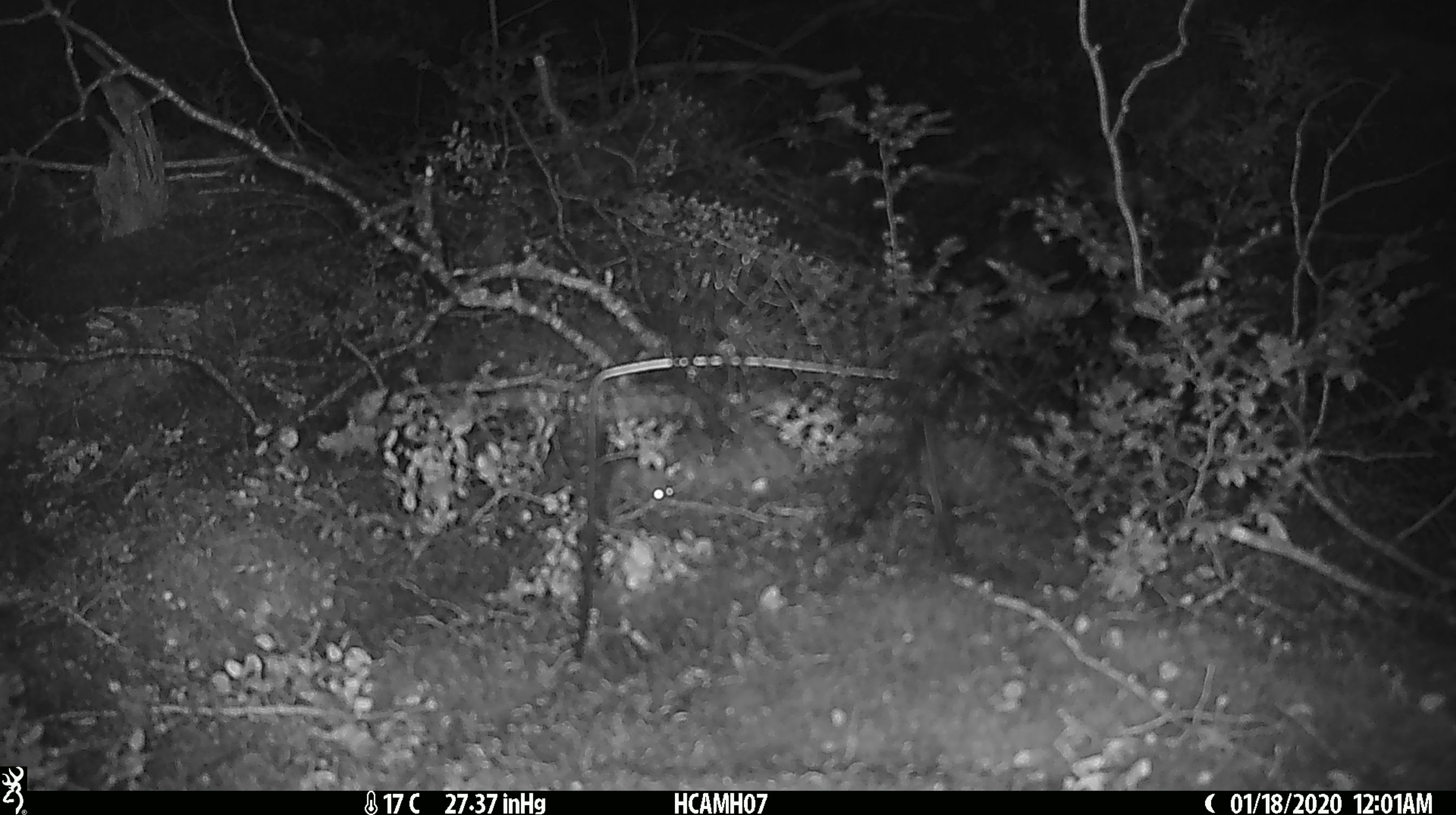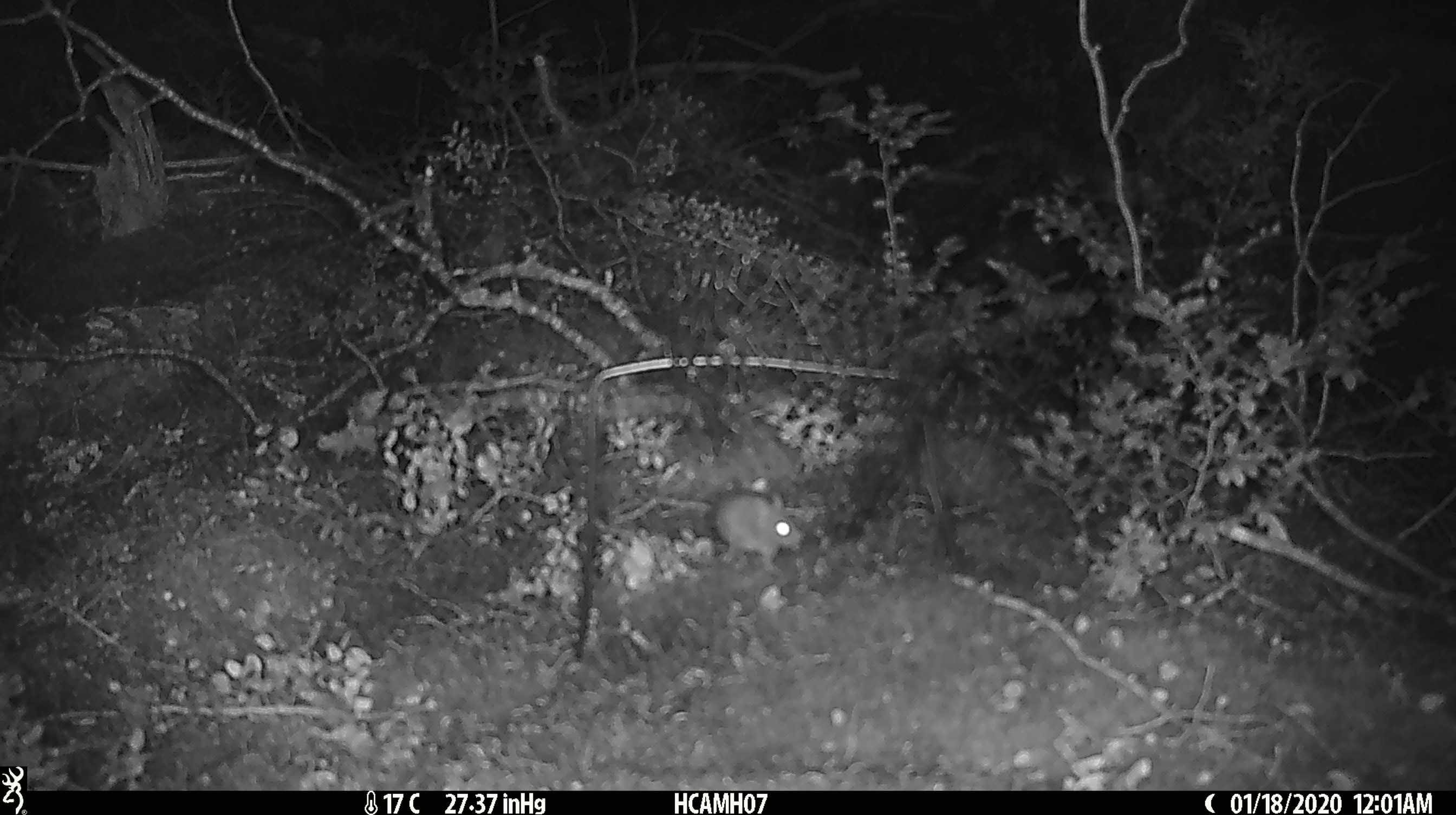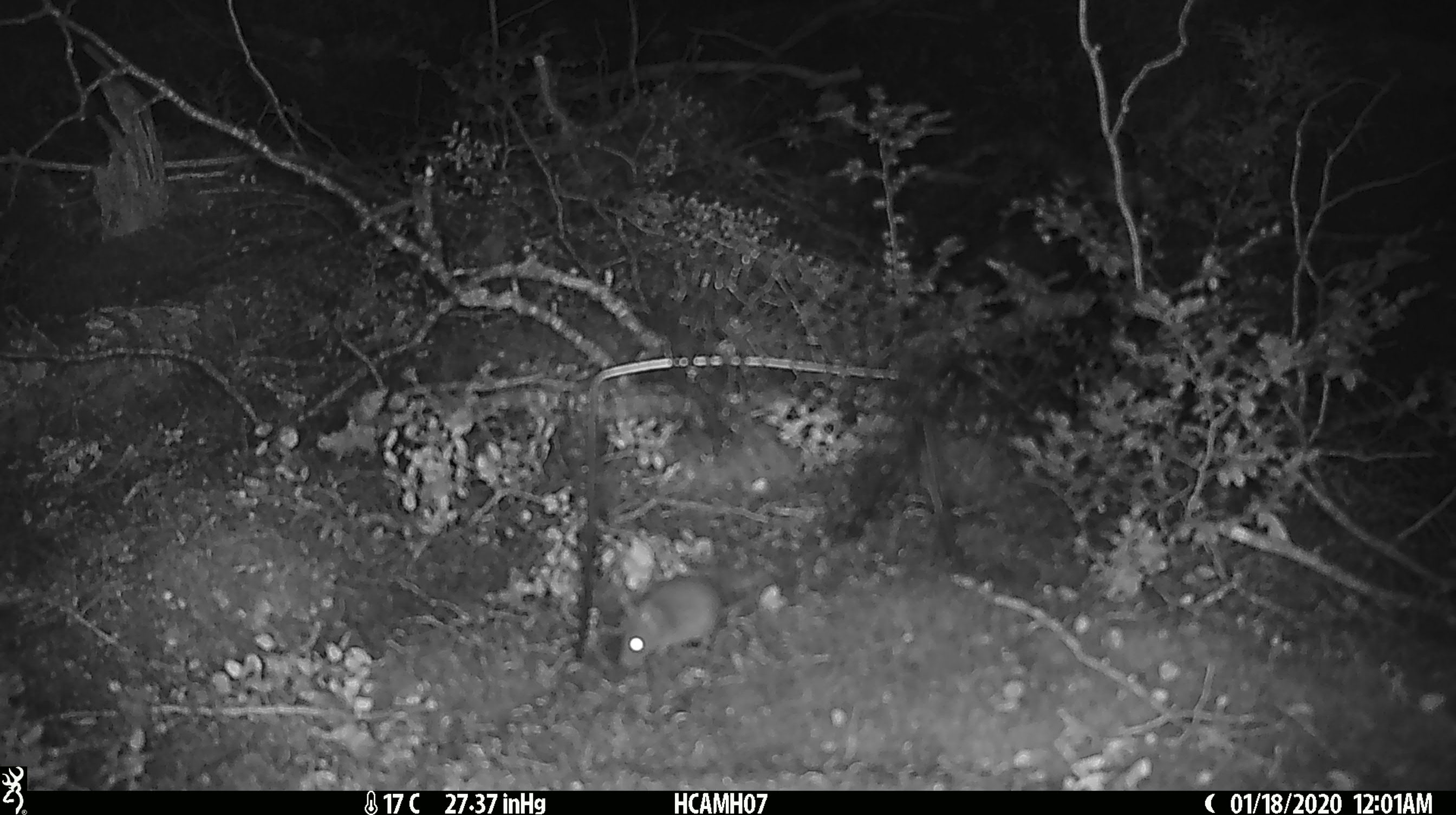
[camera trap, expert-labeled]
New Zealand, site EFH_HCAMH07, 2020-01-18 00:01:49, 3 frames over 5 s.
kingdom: Animalia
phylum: Chordata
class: Mammalia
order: Rodentia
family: Muridae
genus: Mus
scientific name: Mus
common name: mouse